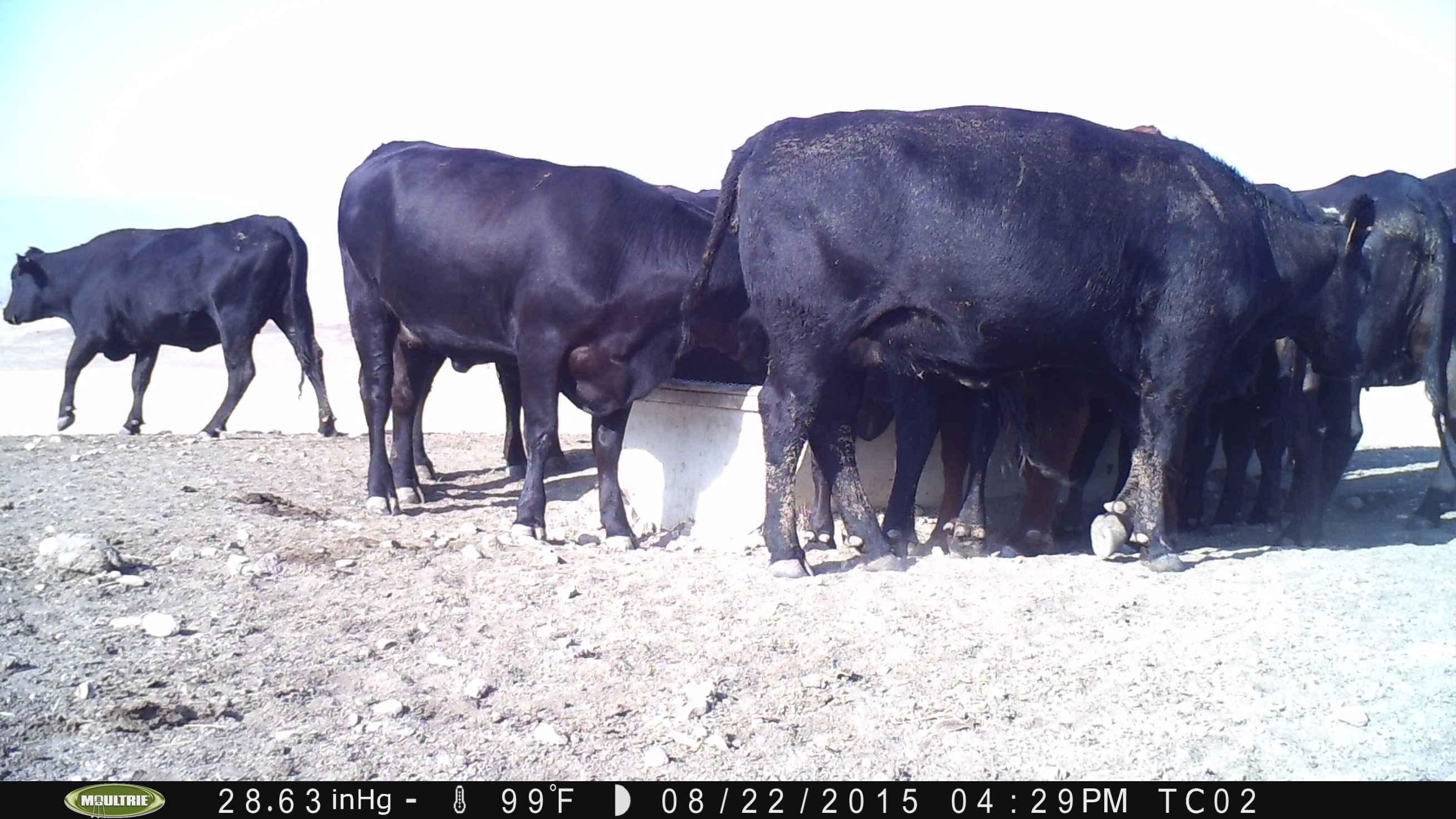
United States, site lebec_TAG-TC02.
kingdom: Animalia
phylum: Chordata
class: Mammalia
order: Artiodactyla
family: Bovidae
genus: Bos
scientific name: Bos taurus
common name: domestic cow